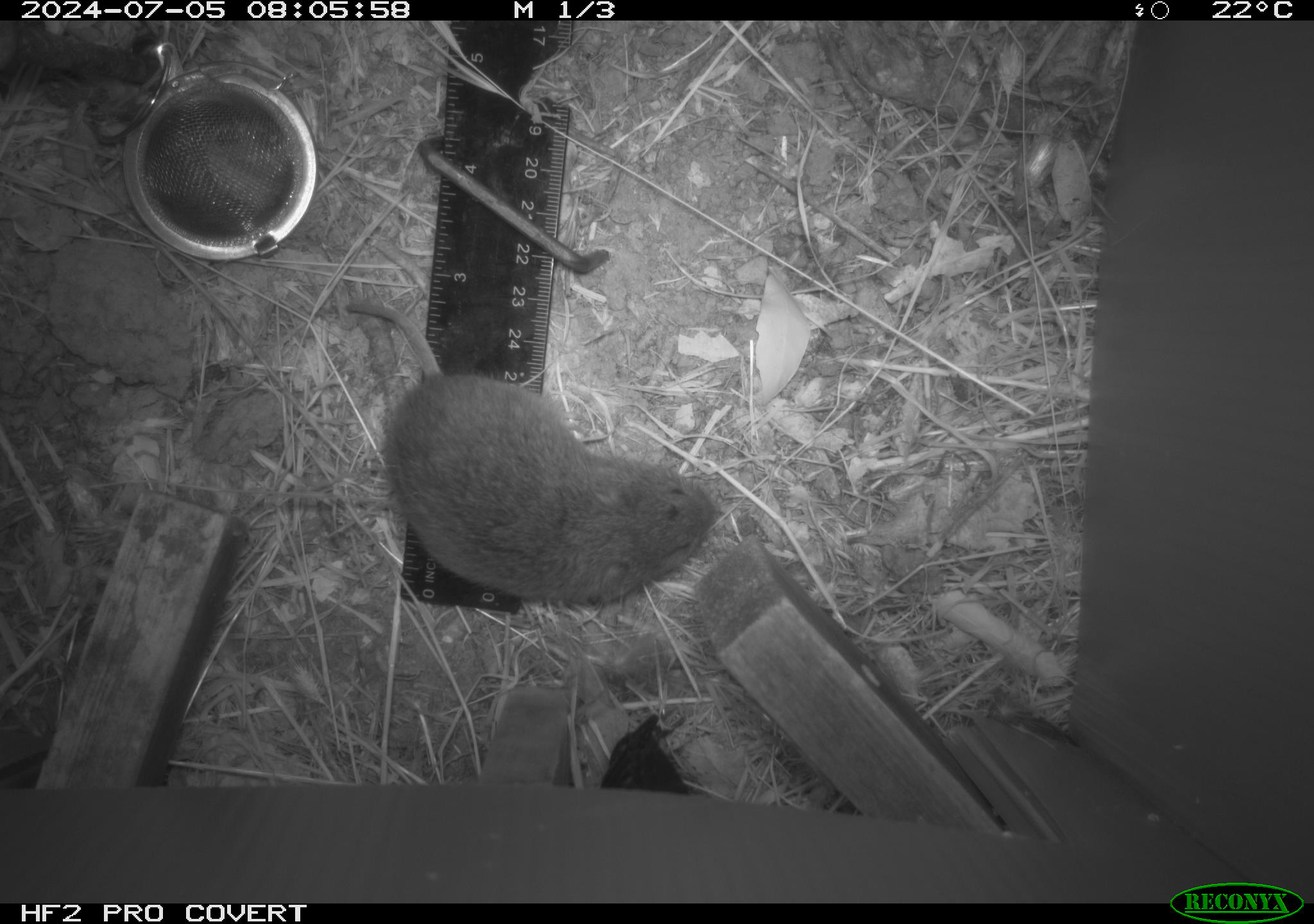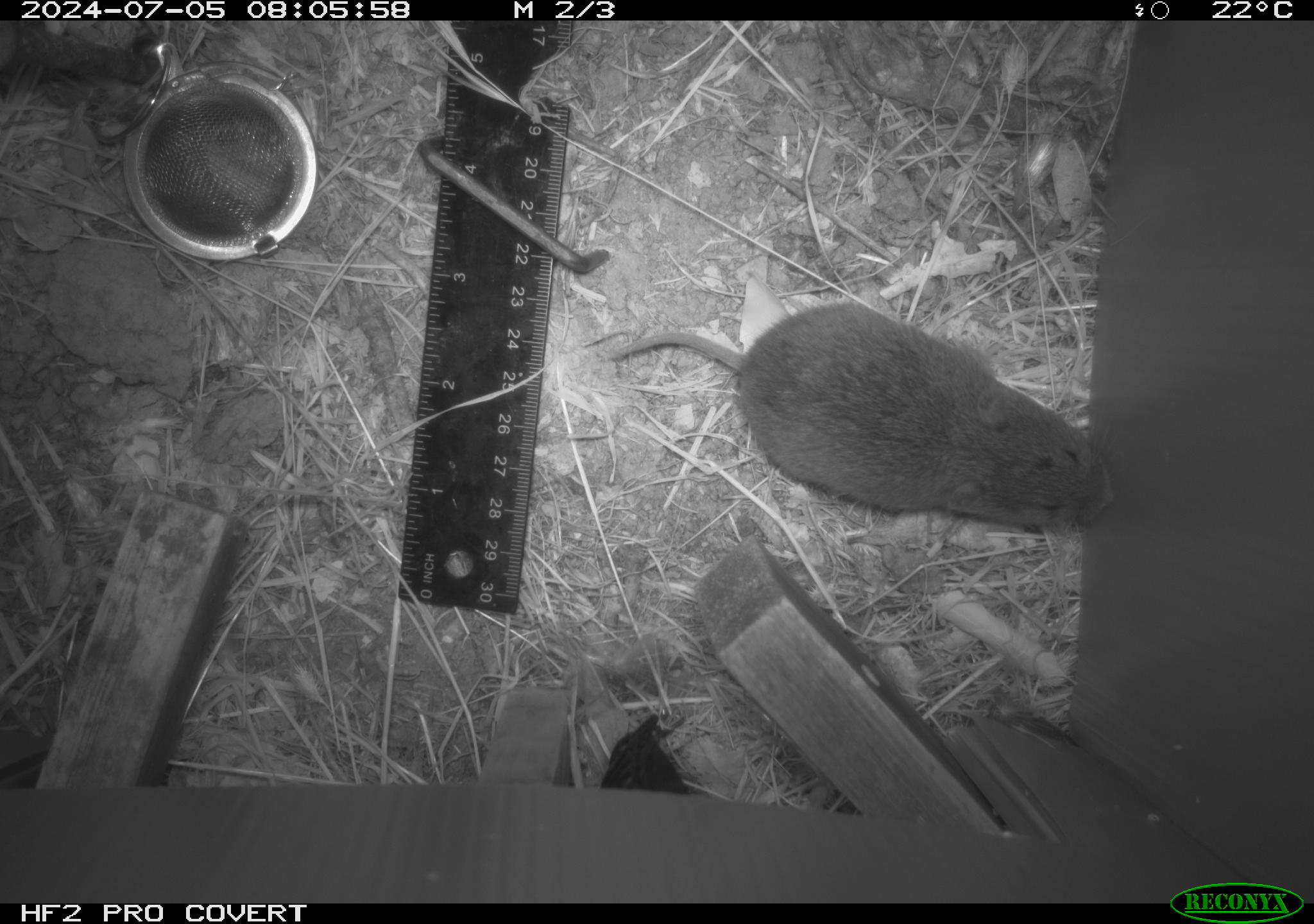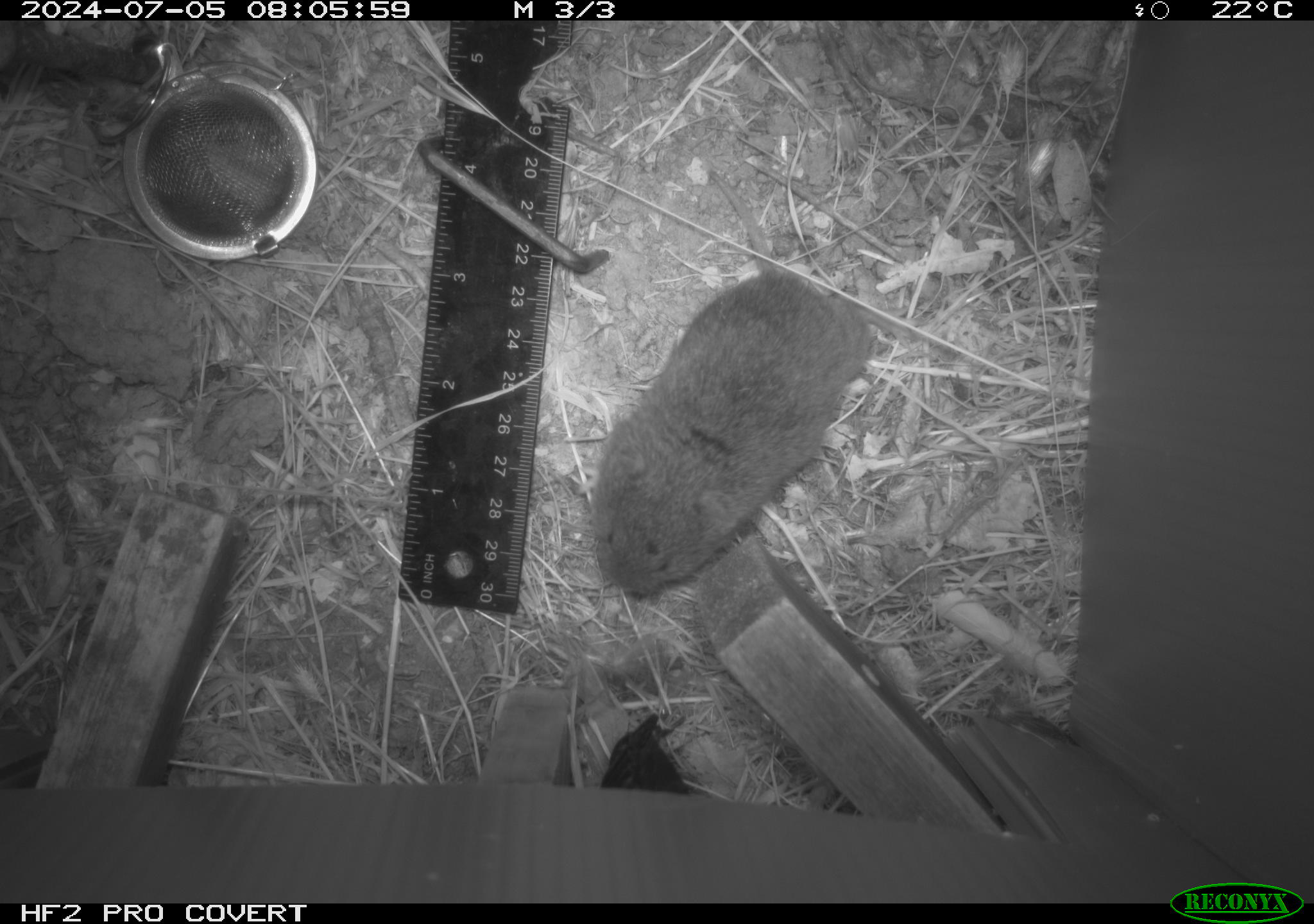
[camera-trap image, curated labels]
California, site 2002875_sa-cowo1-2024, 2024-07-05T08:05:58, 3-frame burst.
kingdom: Animalia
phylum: Chordata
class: Mammalia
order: Rodentia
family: Cricetidae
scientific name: Arvicolinae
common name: voles, lemmings, and muskrats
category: arvicolinae subfamily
Arvicolinae subfamily (voles, lemmings, and muskrats) (Arvicolinae).